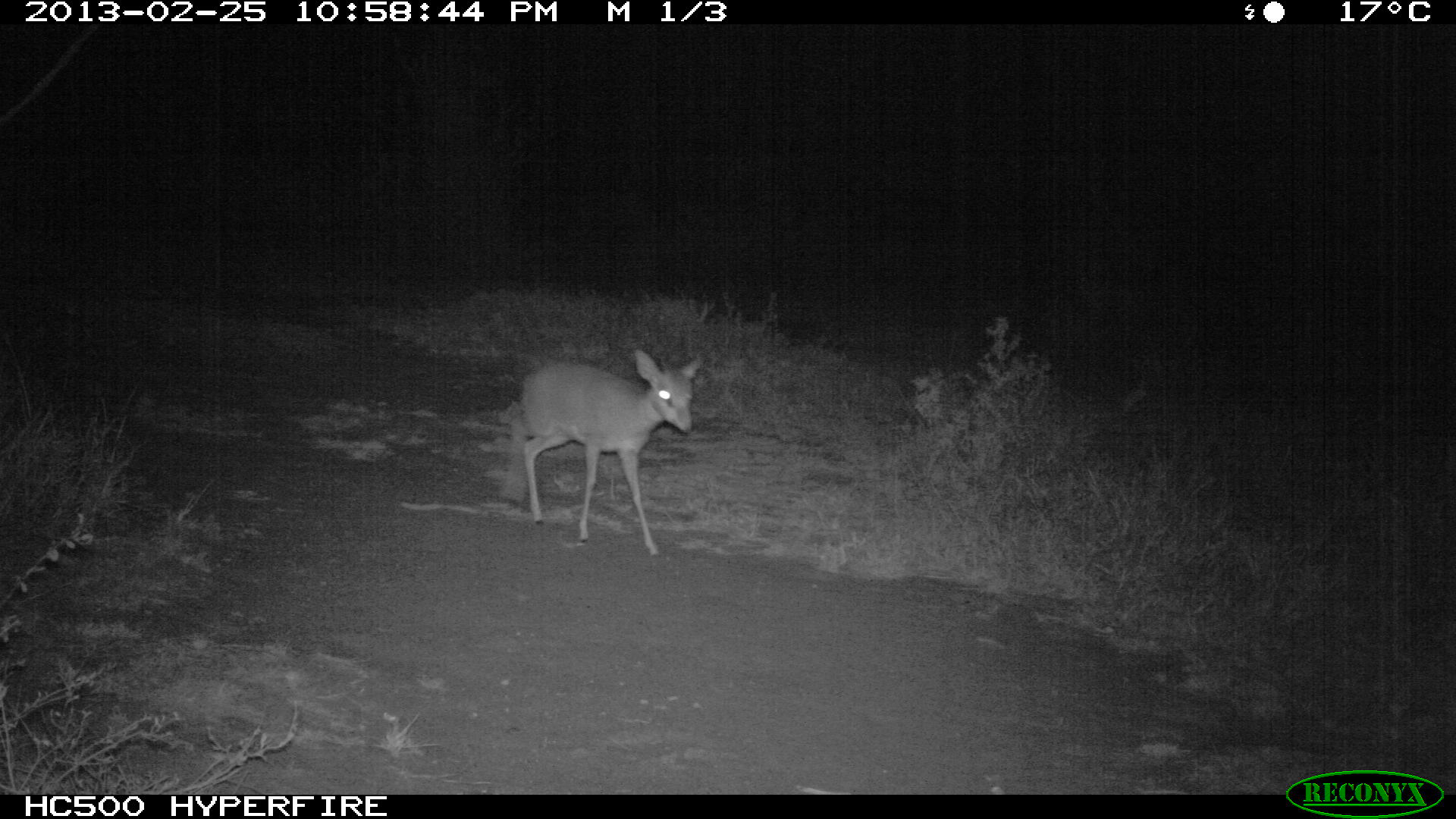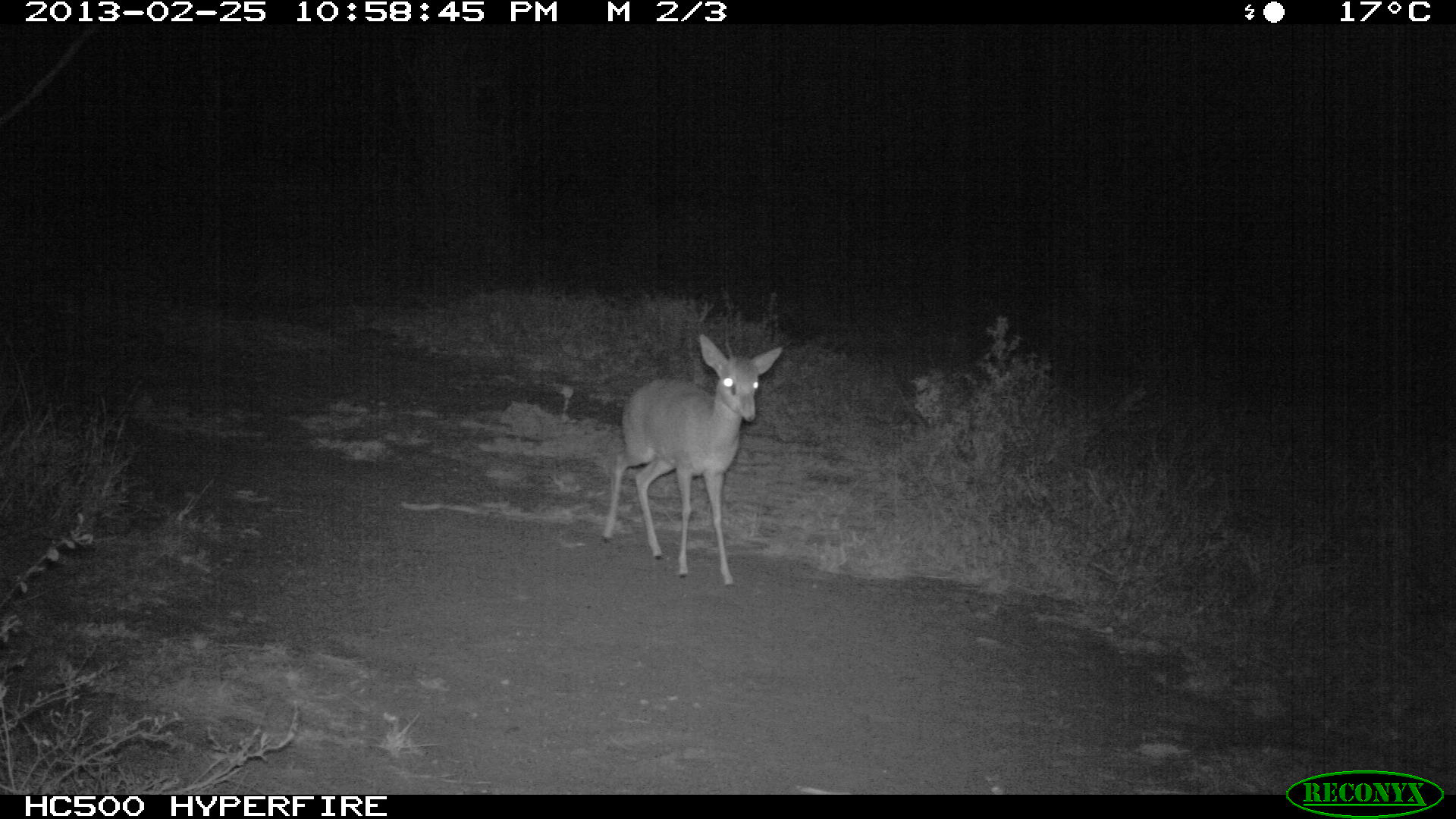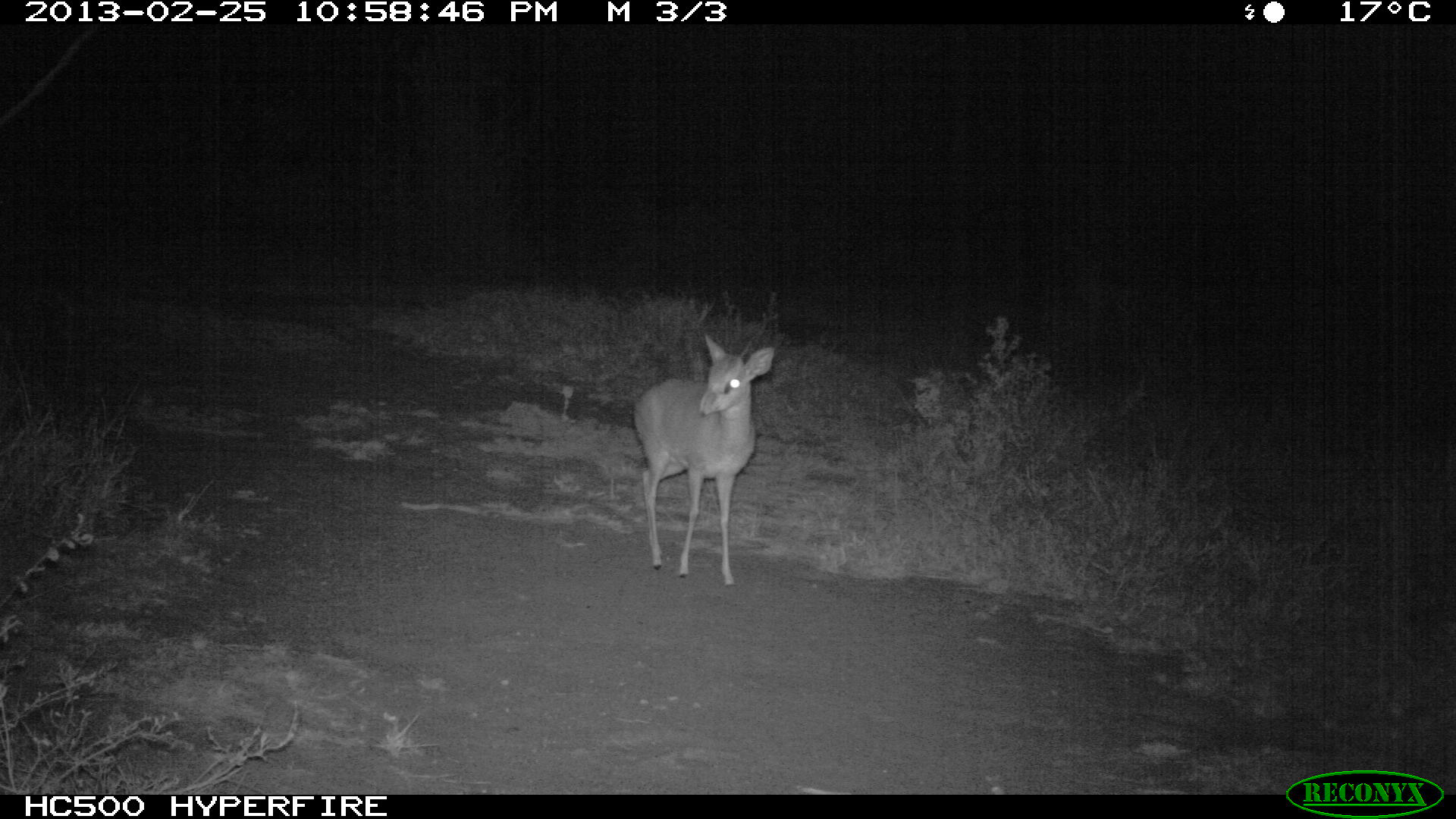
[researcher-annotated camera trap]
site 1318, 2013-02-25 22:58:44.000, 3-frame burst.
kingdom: Animalia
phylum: Chordata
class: Mammalia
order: Artiodactyla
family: Bovidae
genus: Madoqua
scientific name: Madoqua guentheri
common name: günther's dik-dik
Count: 1.